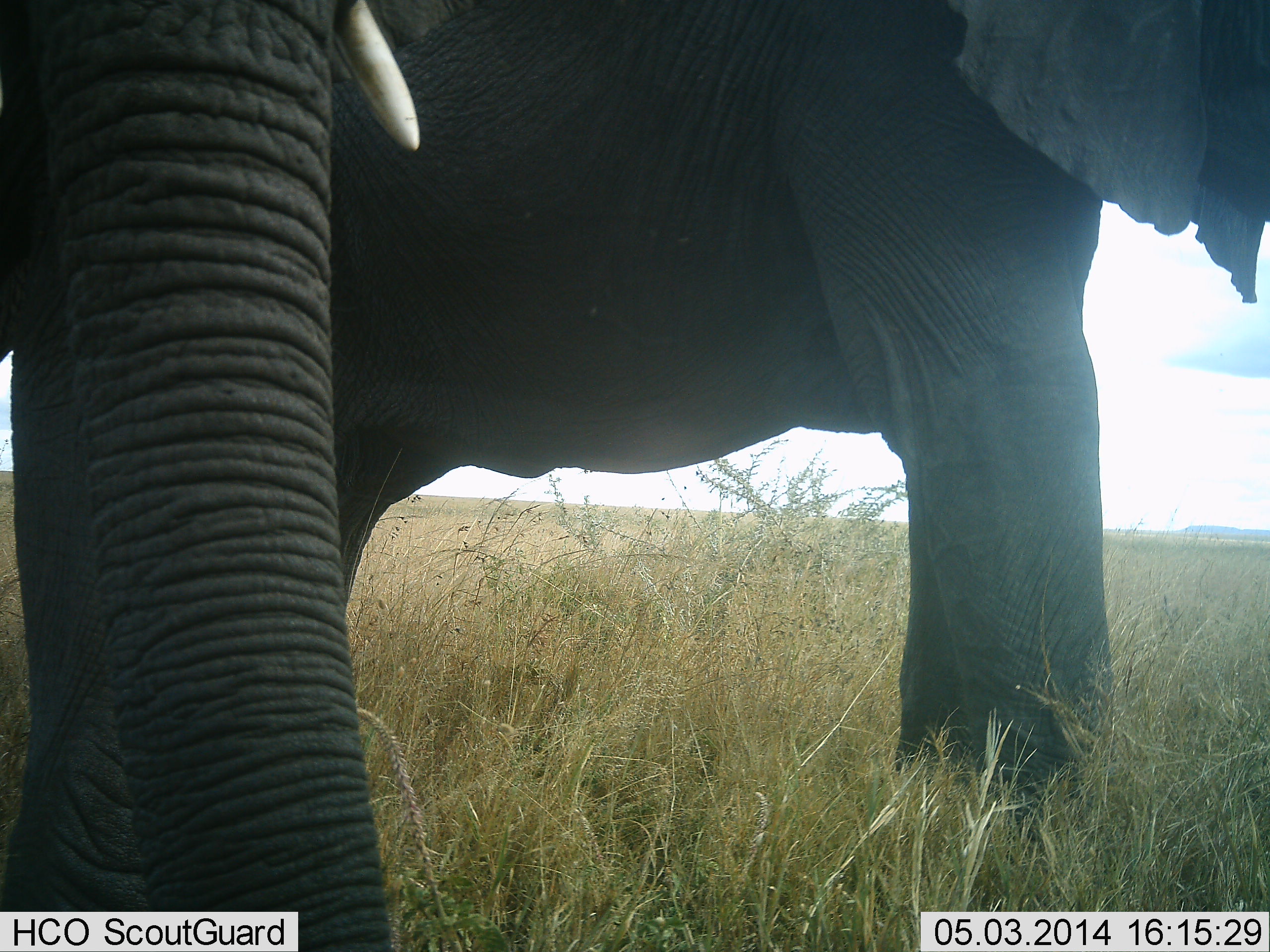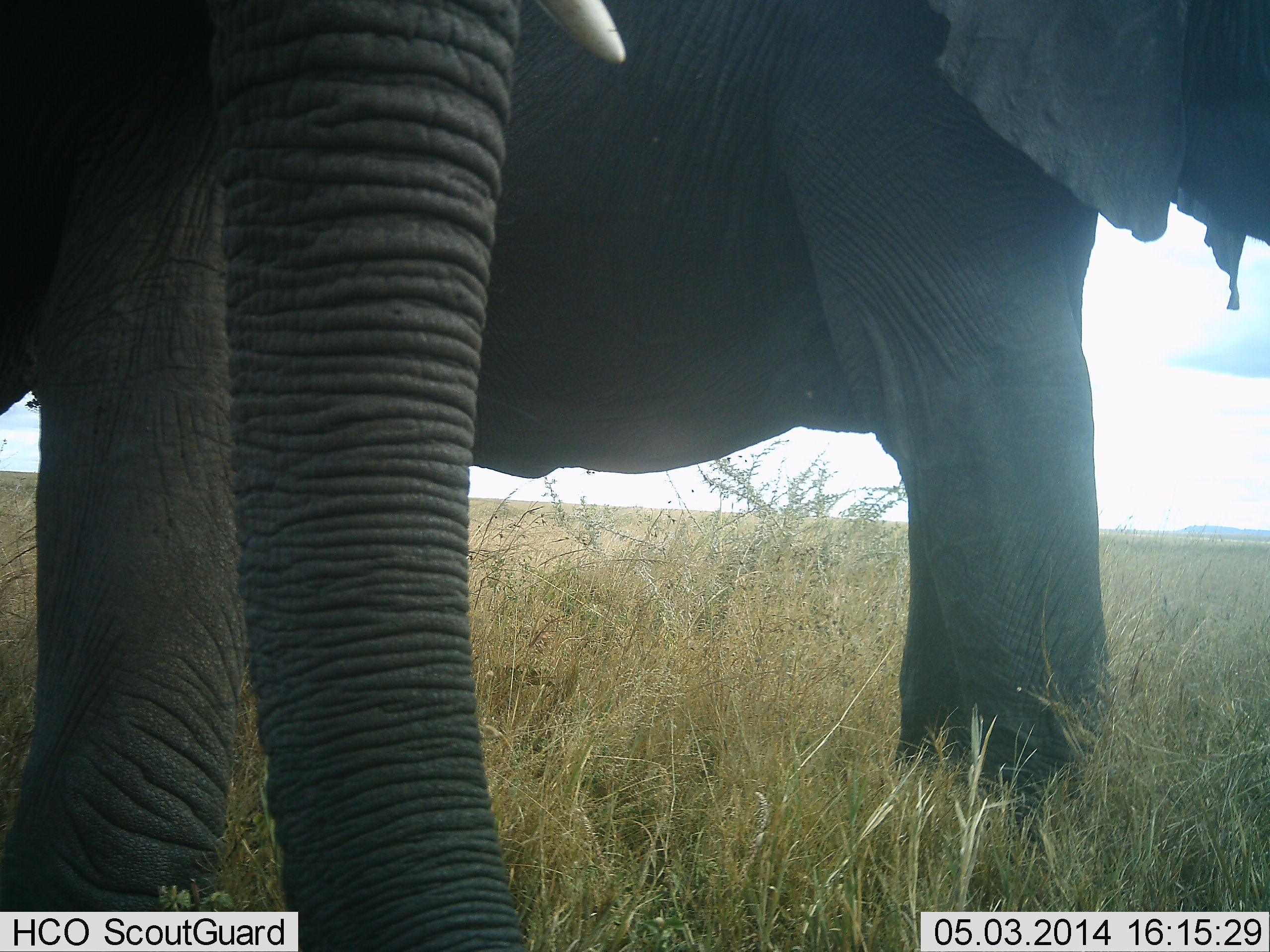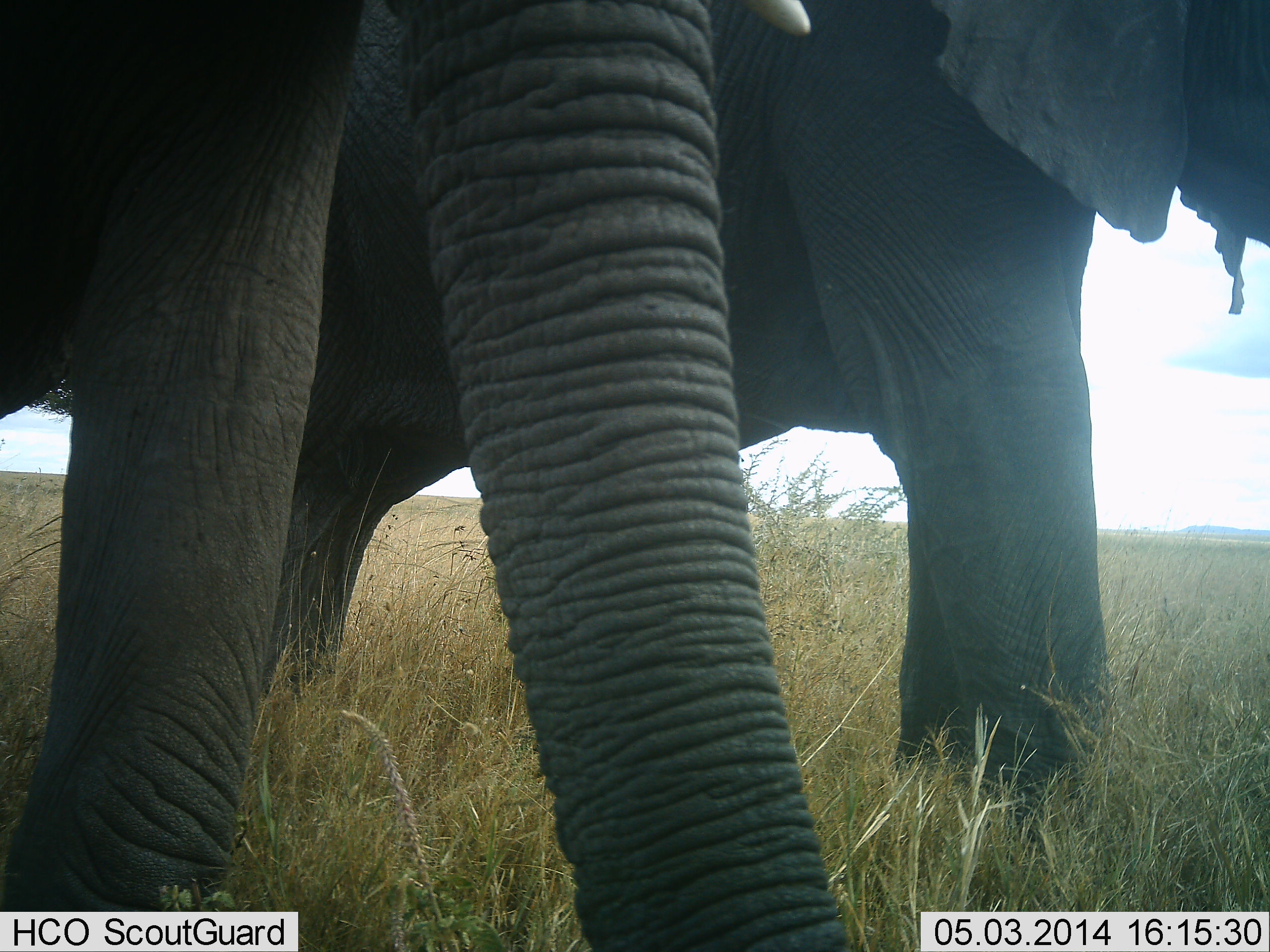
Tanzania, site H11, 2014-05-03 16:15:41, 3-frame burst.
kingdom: Animalia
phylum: Chordata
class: Mammalia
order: Proboscidea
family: Elephantidae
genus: Loxodonta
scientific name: Loxodonta africana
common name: african bush elephant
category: elephant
Elephant (african bush elephant) (Loxodonta africana), count 2. Behavior (volunteer vote fractions): standing 100%, resting 0%, moving 30%, interacting 0%. Young present (vote fraction): 10%. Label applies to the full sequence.